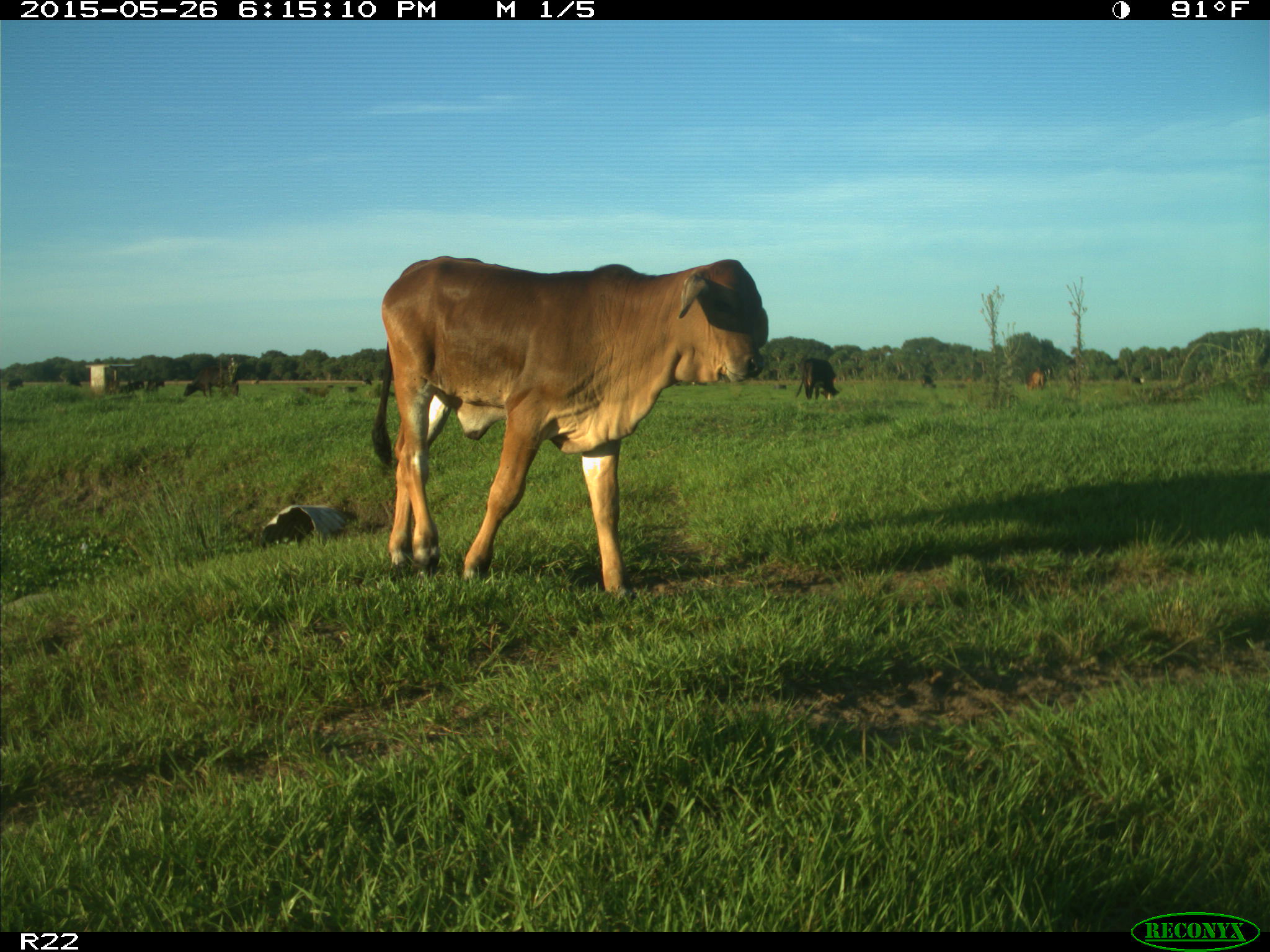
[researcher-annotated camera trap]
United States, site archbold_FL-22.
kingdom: Animalia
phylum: Chordata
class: Mammalia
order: Artiodactyla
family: Bovidae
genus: Bos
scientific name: Bos taurus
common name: domestic cow